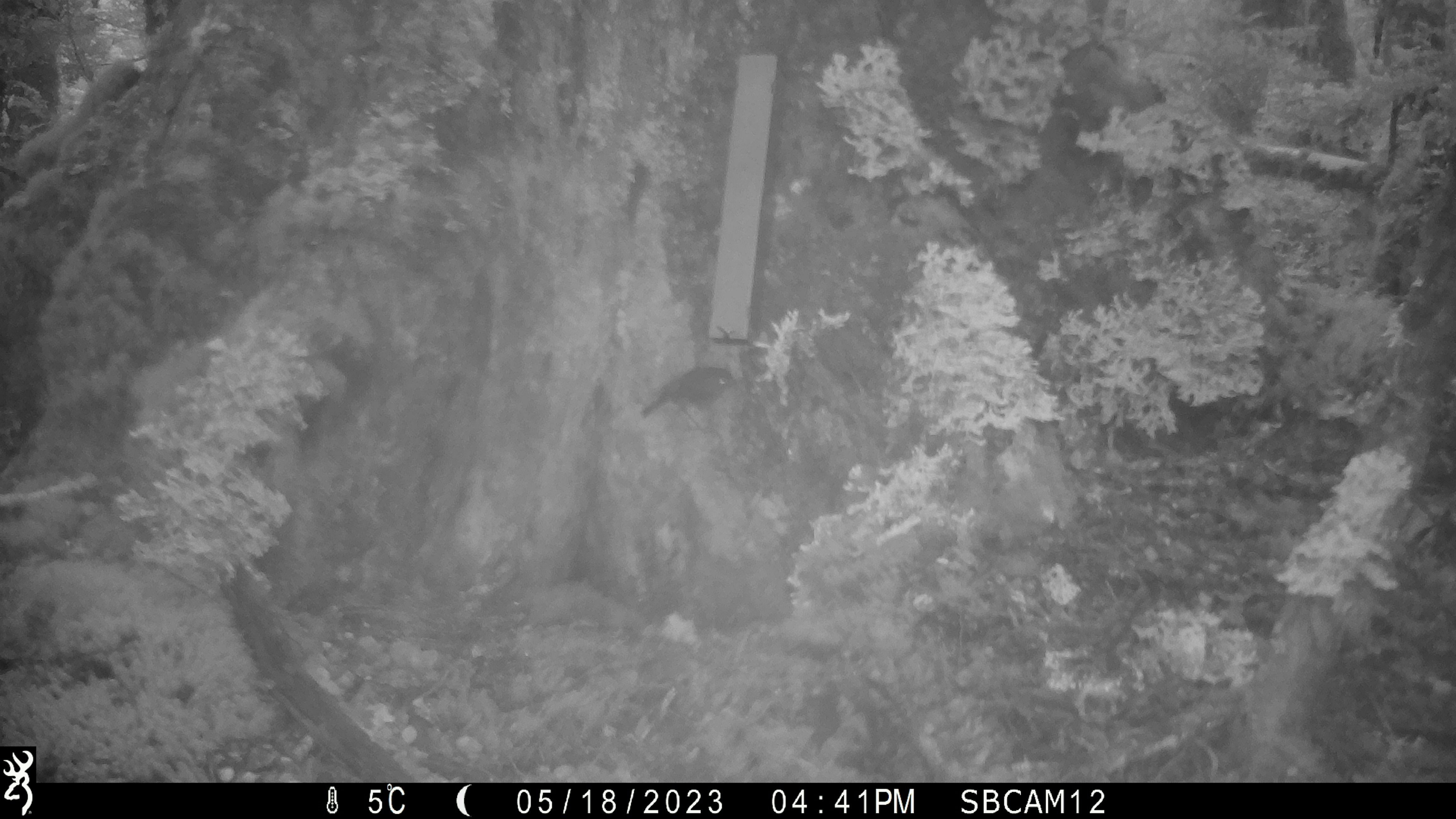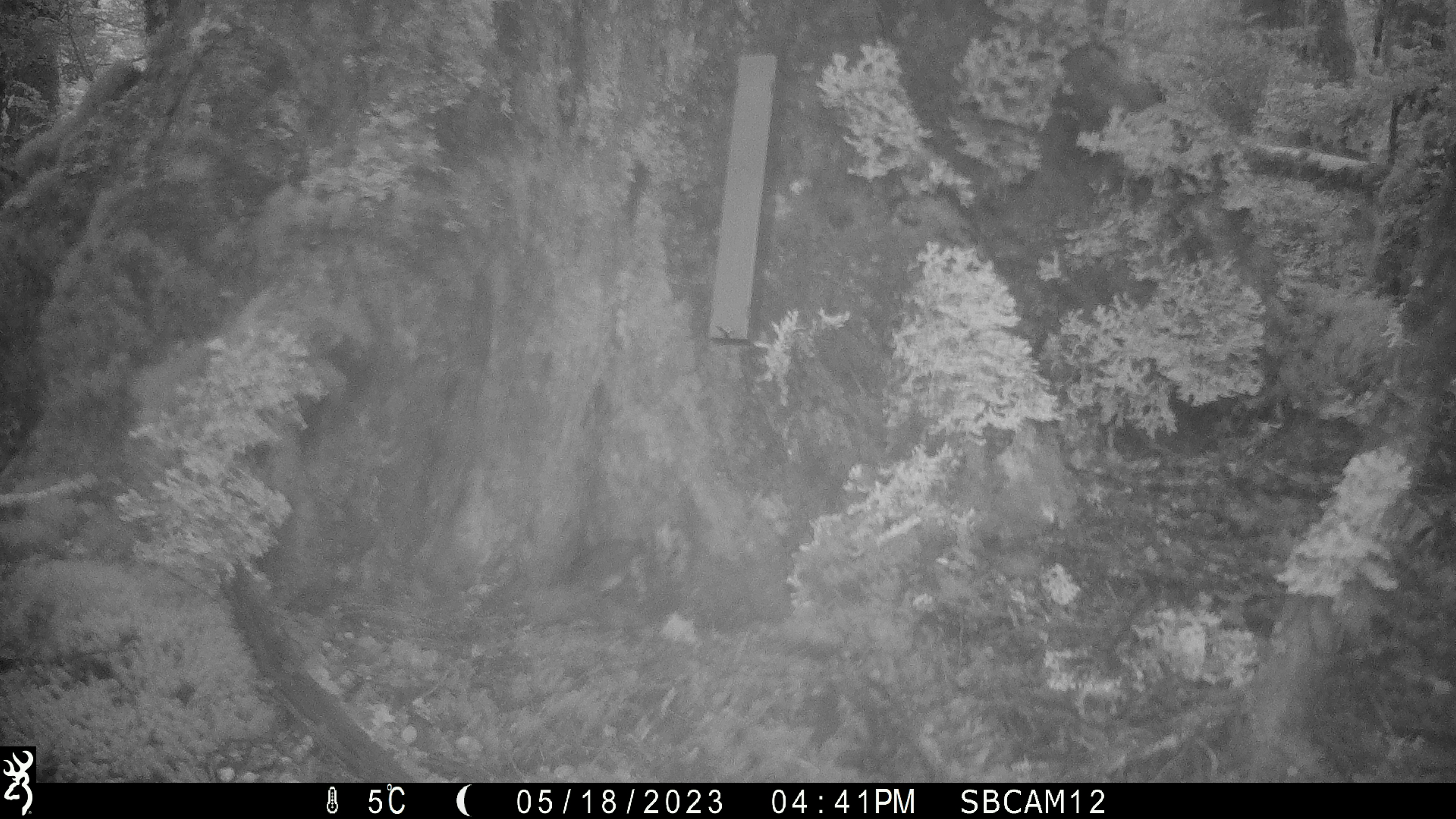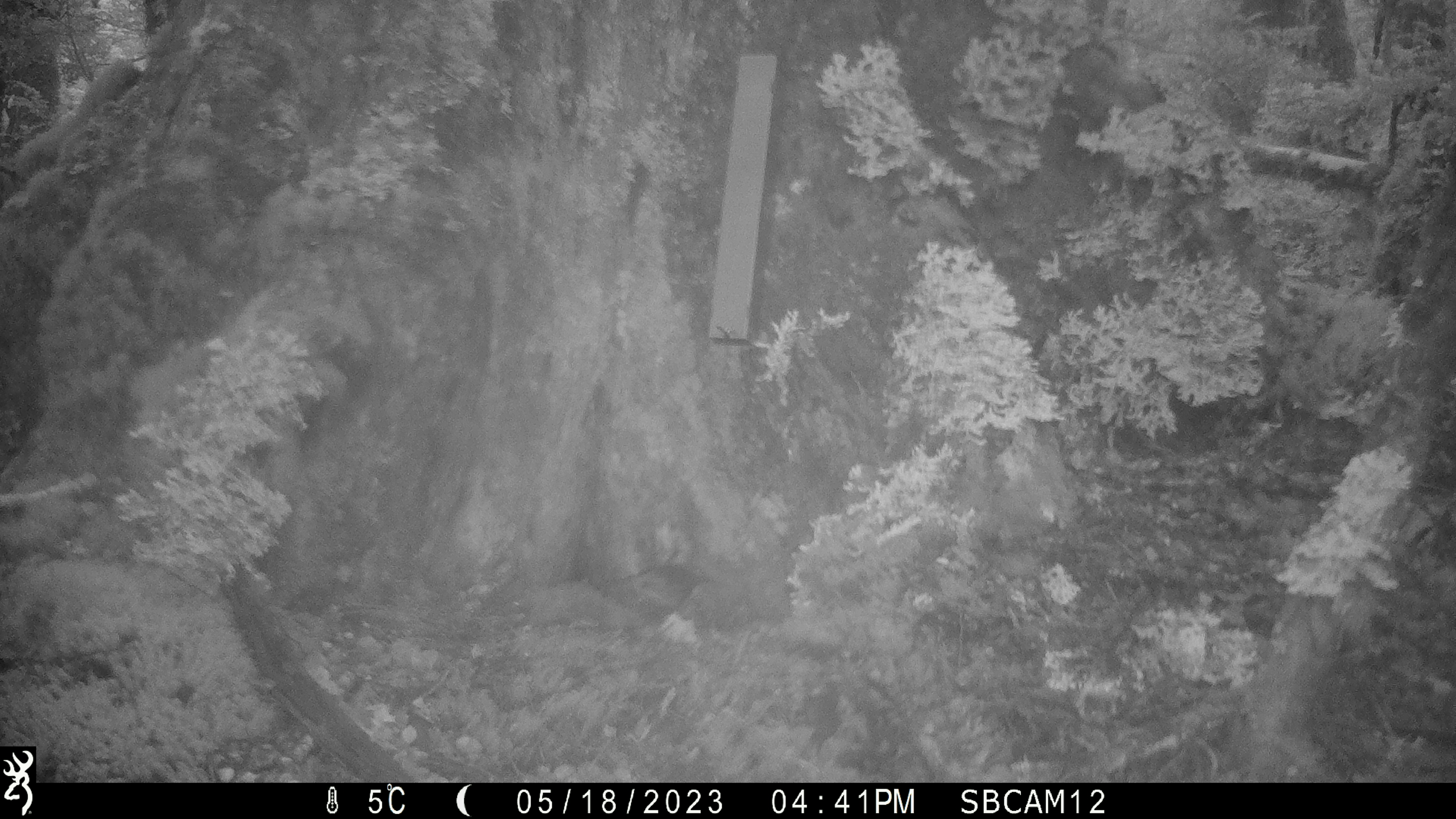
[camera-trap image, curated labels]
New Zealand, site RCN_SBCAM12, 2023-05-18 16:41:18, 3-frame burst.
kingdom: Animalia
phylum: Chordata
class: Aves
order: Passeriformes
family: Petroicidae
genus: Petroica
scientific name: Petroica australis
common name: new zealand robin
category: robin